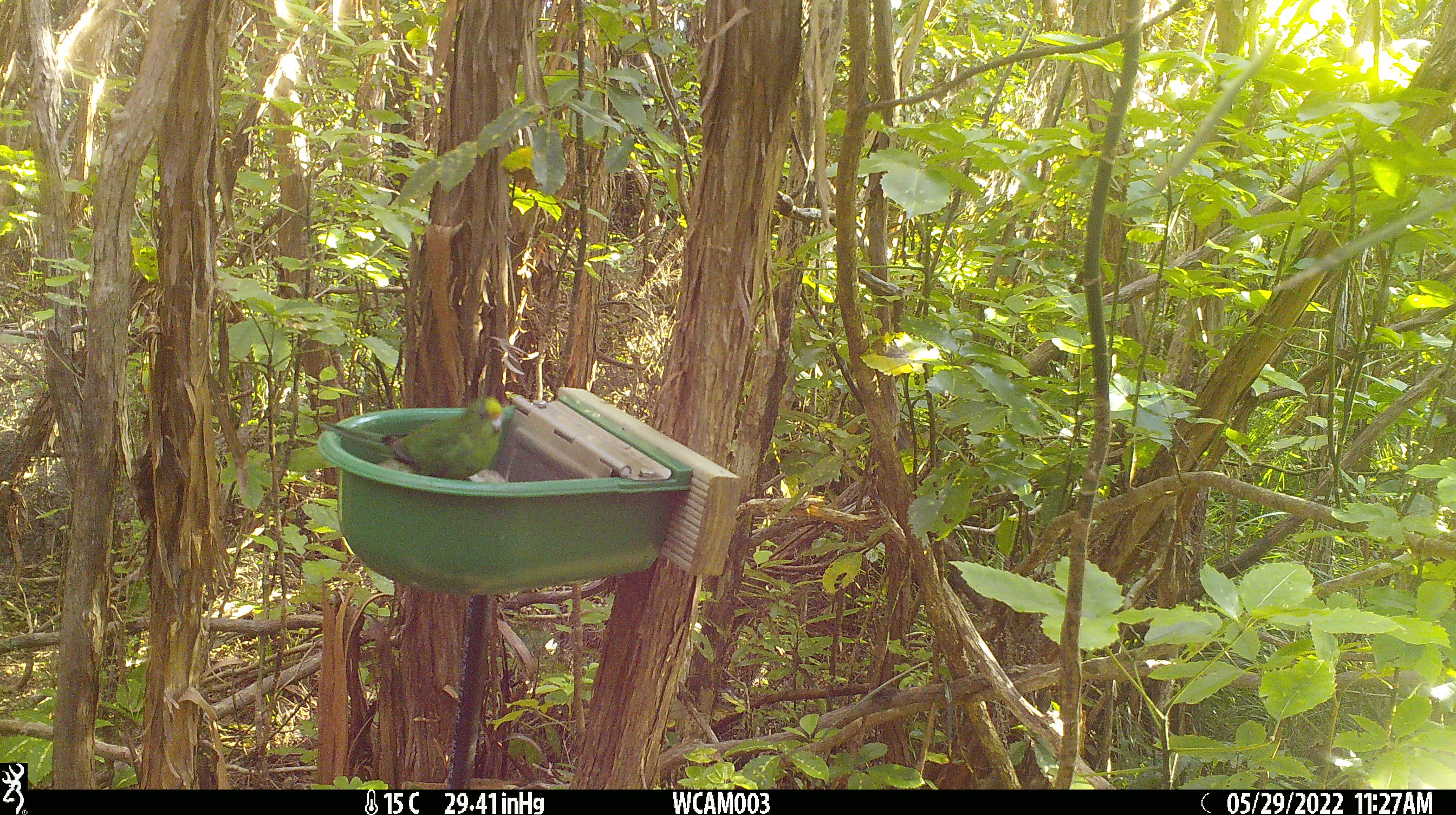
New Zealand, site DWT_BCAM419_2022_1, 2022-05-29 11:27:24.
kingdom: Animalia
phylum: Chordata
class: Aves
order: Psittaciformes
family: Psittaculidae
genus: Cyanoramphus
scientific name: Cyanoramphus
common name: parakeet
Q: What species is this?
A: Parakeet (Cyanoramphus).